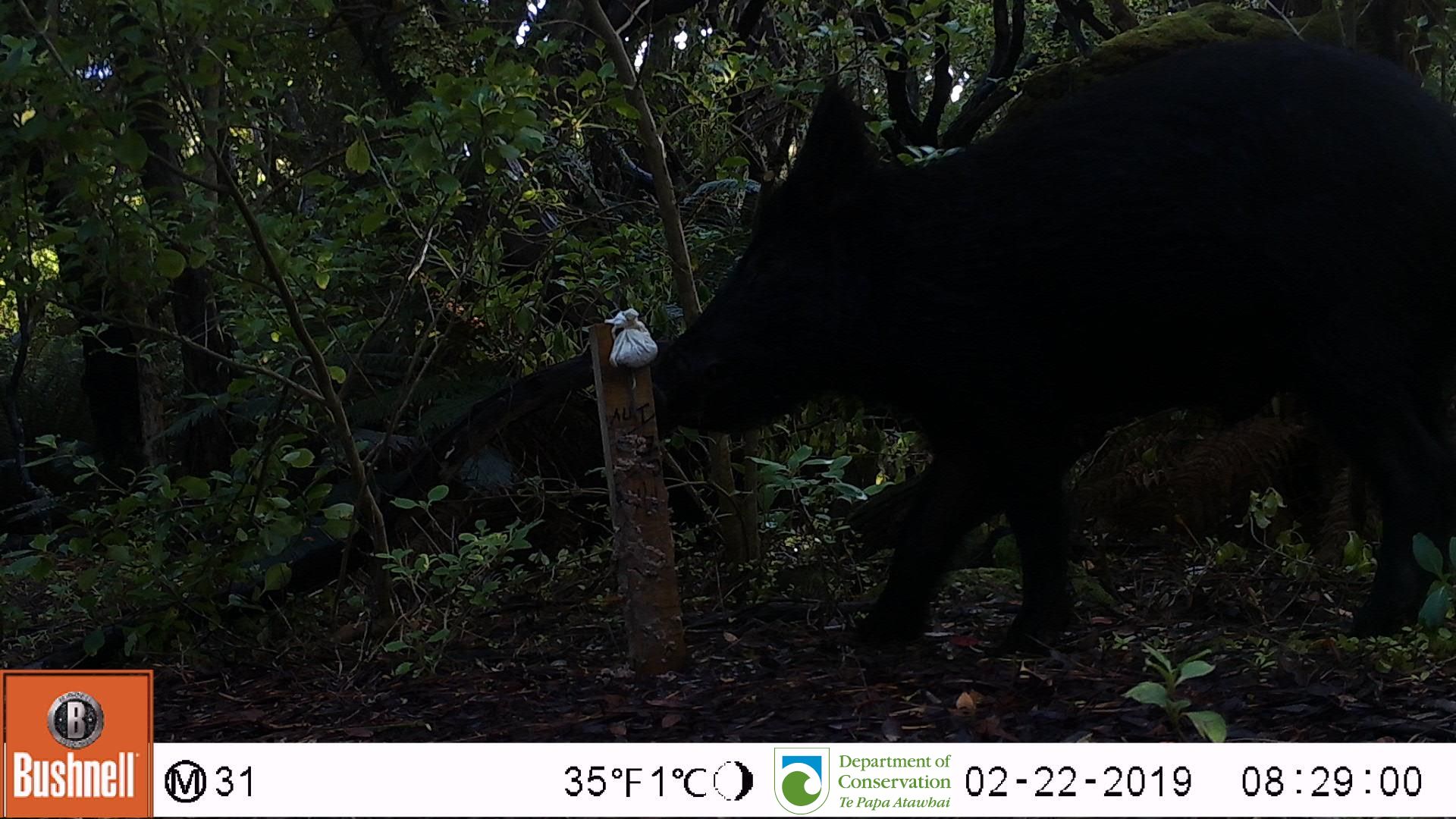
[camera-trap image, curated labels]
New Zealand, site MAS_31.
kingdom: Animalia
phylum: Chordata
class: Mammalia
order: Artiodactyla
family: Suidae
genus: Sus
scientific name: Sus scrofa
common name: pig